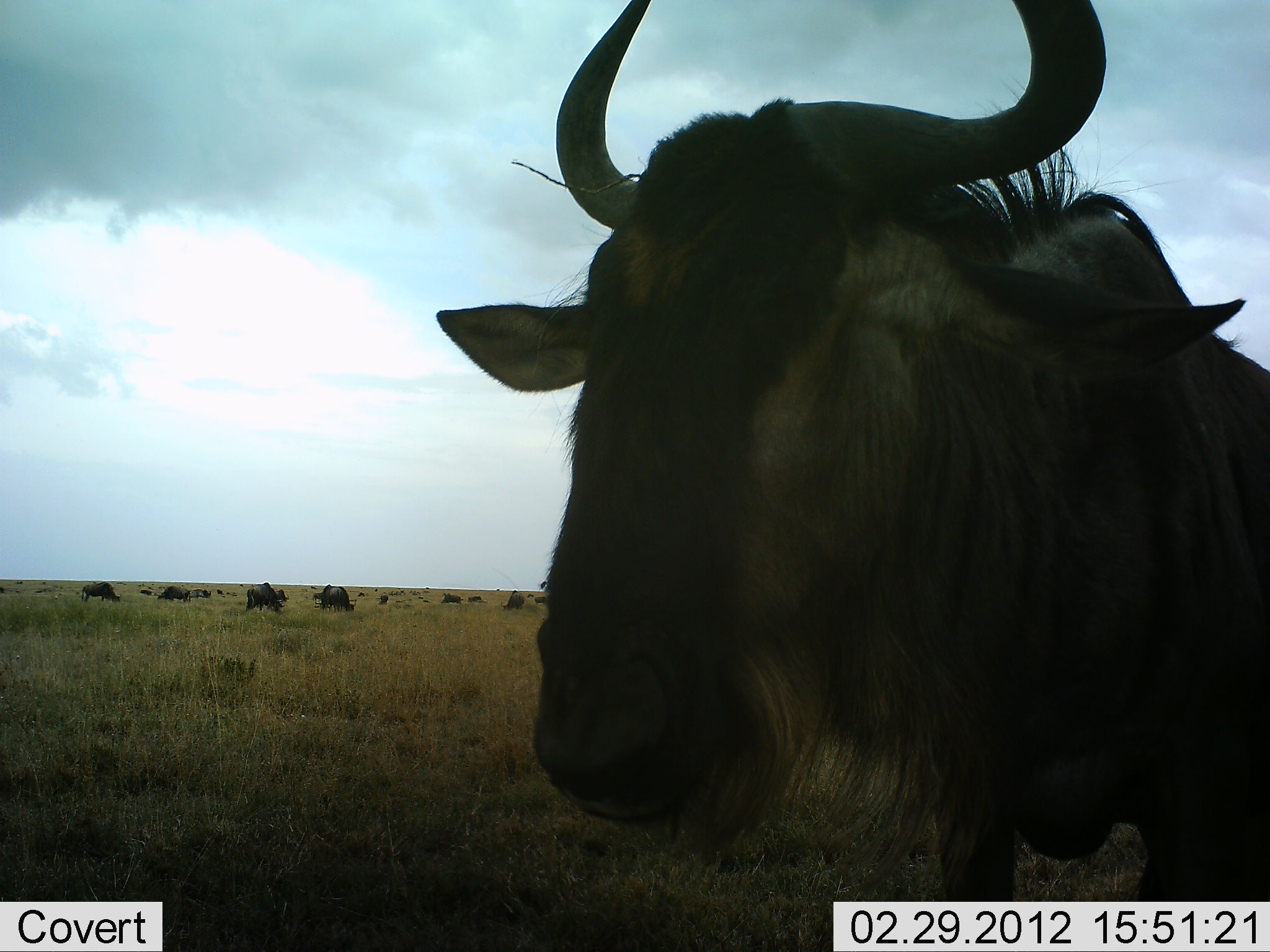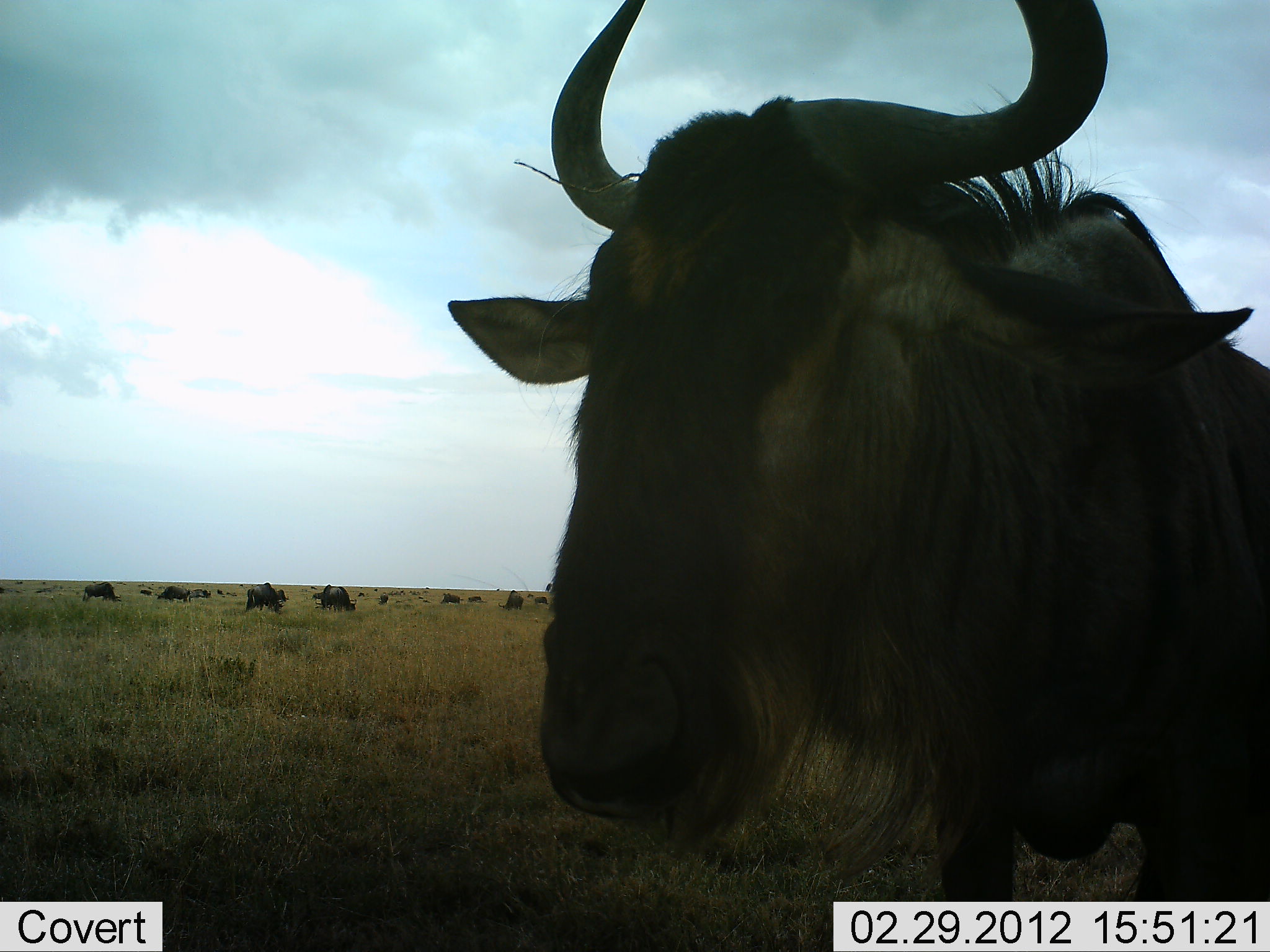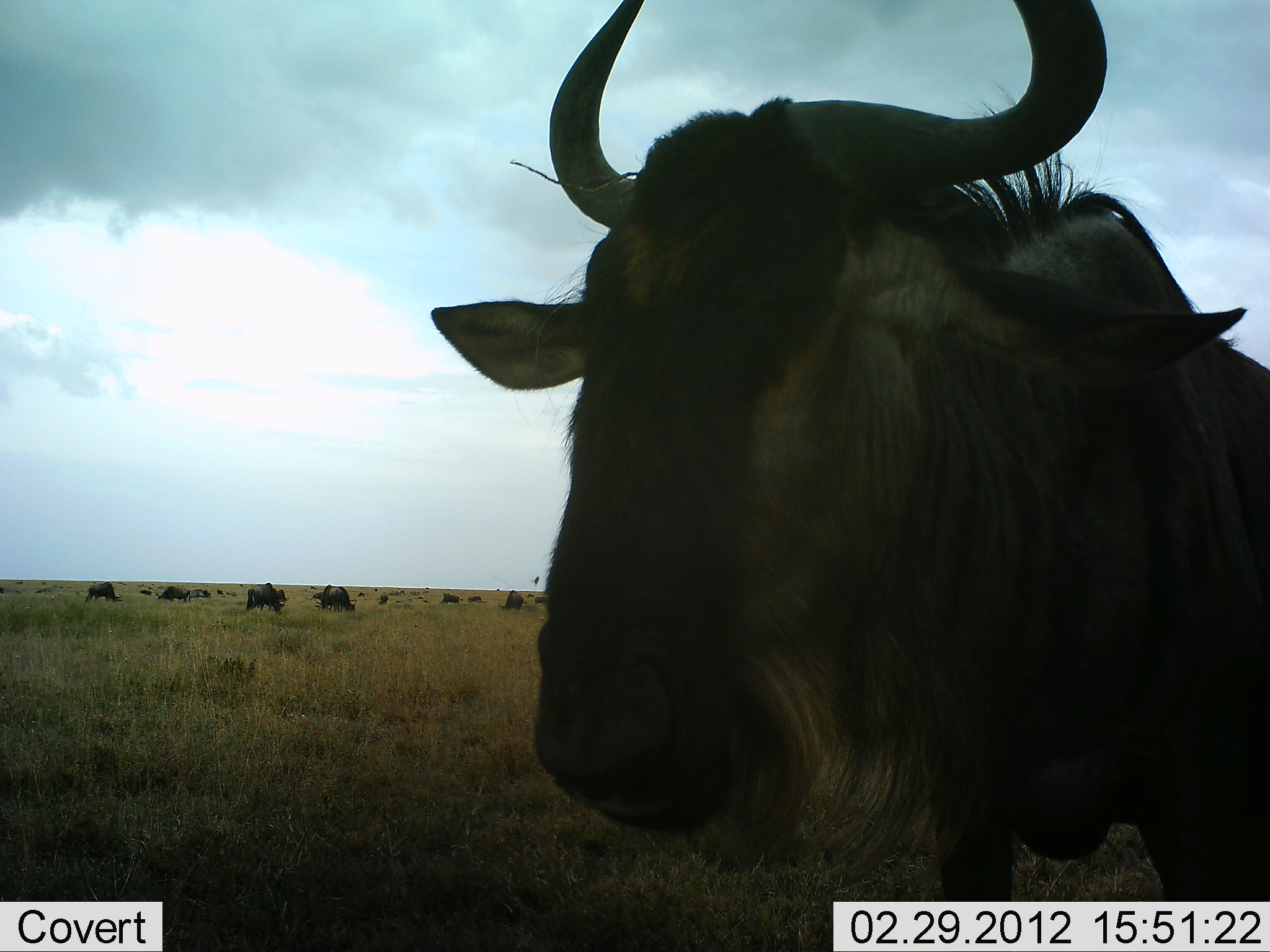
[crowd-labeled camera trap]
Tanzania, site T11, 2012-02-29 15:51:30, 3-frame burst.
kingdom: Animalia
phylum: Chordata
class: Mammalia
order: Artiodactyla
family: Bovidae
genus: Connochaetes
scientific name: Connochaetes taurinus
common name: blue wildebeest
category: wildebeest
Wildebeest (blue wildebeest) (Connochaetes taurinus), count 11-50. Behavior (volunteer vote fractions): standing 65%, resting 4%, moving 15%, interacting 0%. Young present (vote fraction): 0%. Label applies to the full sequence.